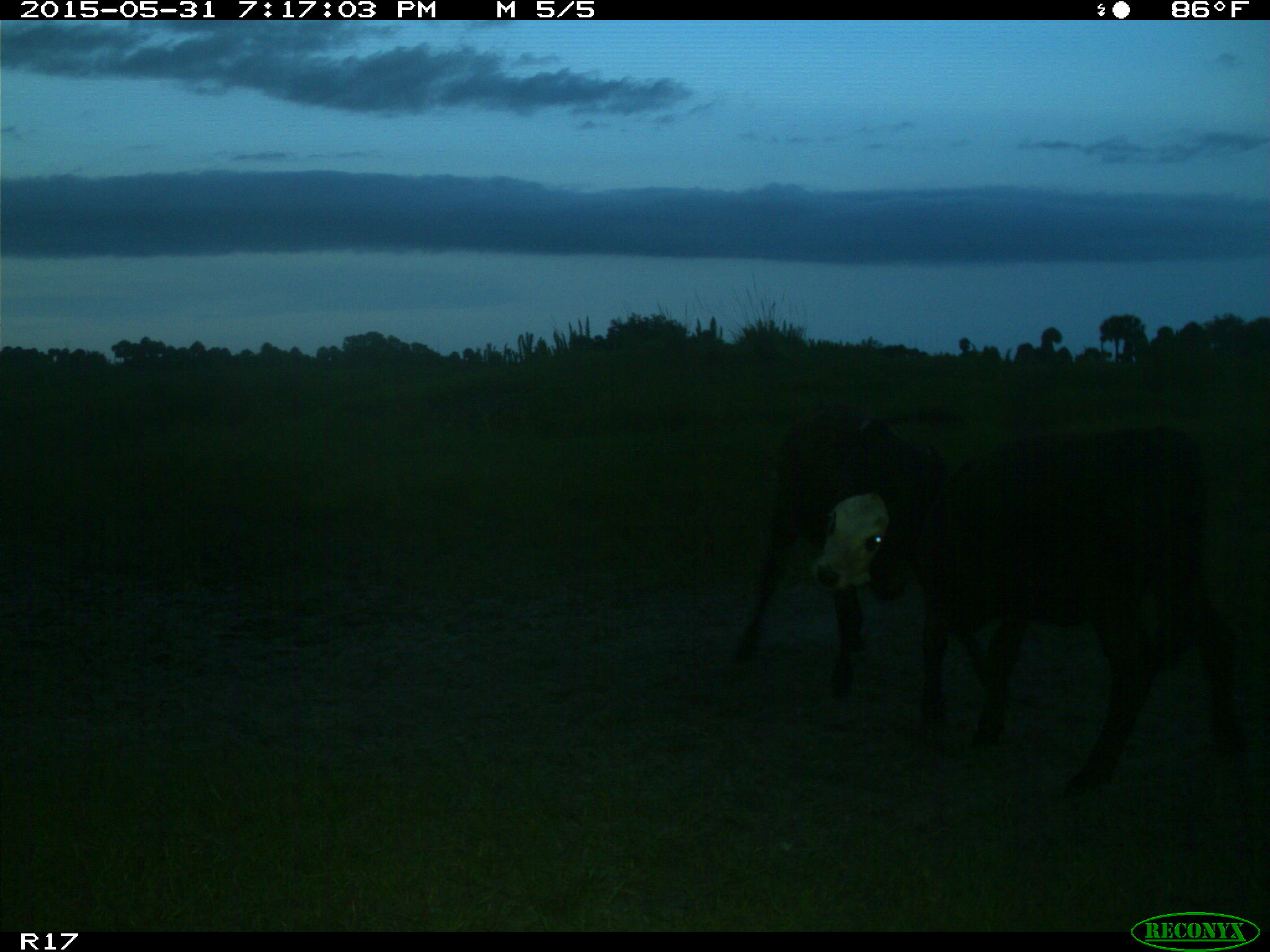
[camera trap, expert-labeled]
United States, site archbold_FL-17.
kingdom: Animalia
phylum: Chordata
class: Mammalia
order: Artiodactyla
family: Bovidae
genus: Bos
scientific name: Bos taurus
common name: domestic cow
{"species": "Bos taurus (domestic cow)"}